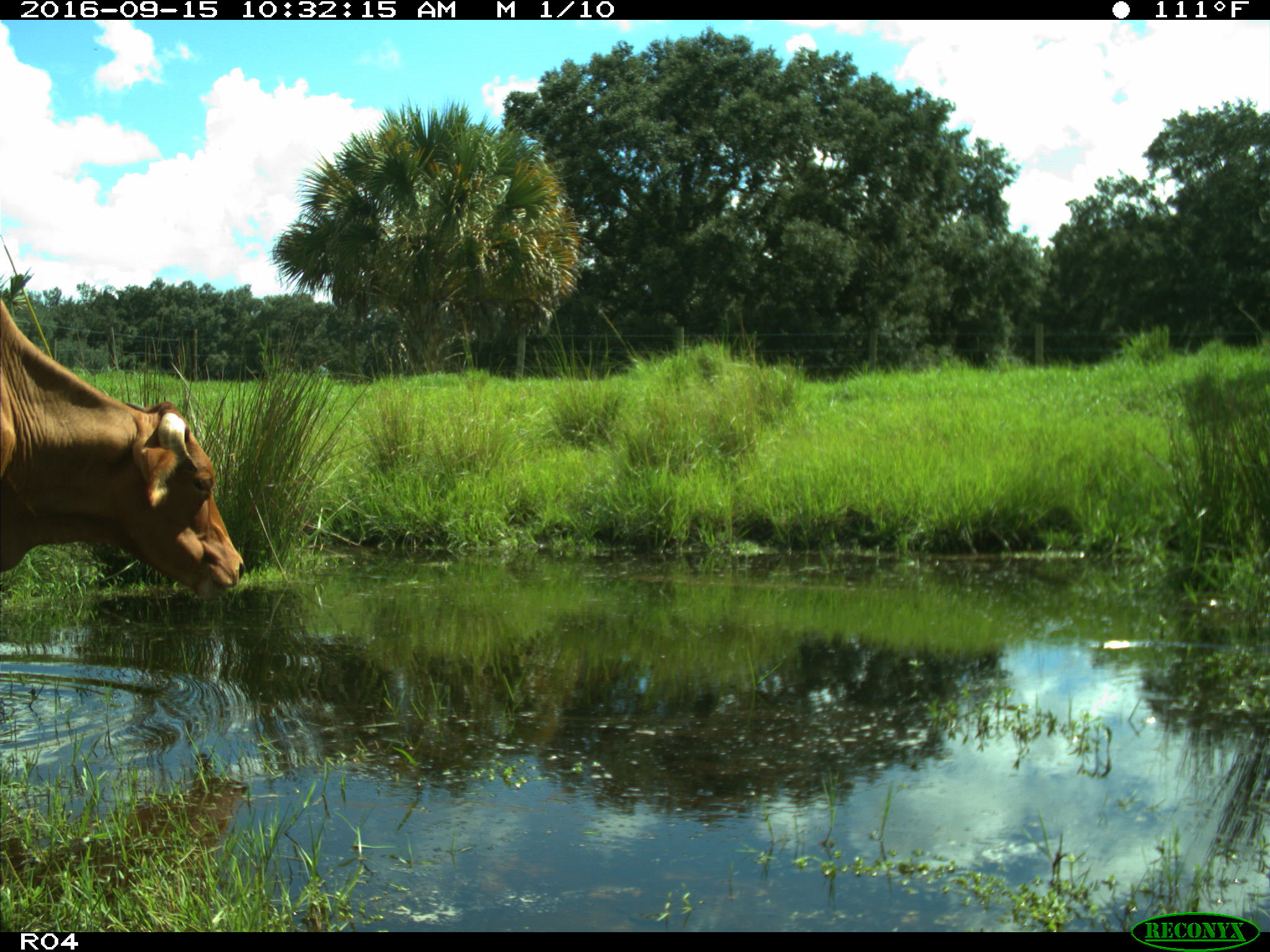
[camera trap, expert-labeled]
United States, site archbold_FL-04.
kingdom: Animalia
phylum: Chordata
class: Mammalia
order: Artiodactyla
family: Bovidae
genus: Bos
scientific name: Bos taurus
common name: domestic cow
Bos taurus (domestic cow).